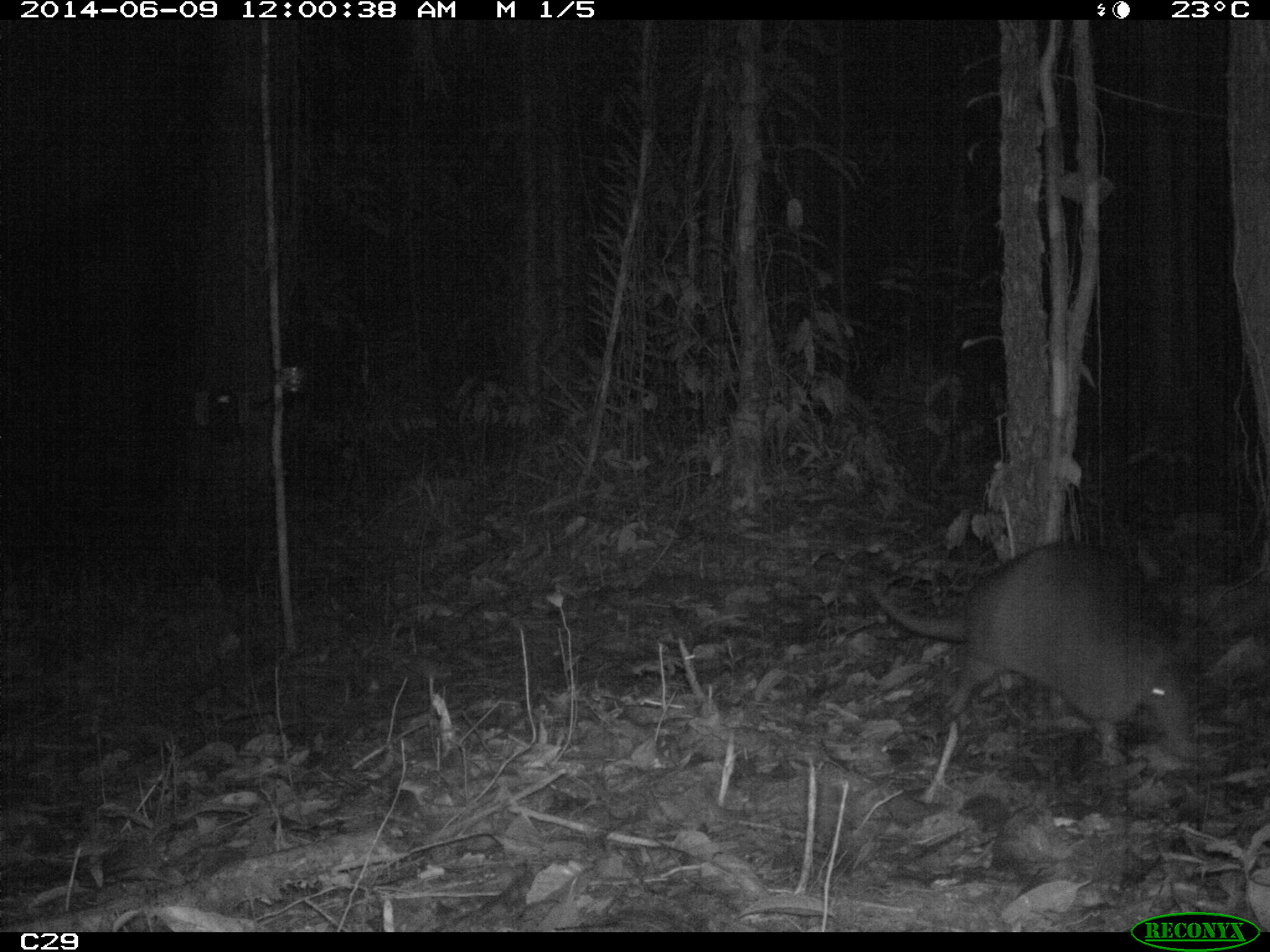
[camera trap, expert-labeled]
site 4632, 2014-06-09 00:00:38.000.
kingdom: Animalia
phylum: Chordata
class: Mammalia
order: Cingulata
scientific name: Cingulata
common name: armadillo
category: unknown armadillo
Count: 1.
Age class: adult.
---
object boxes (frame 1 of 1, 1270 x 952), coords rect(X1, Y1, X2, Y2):
unknown armadillo: rect(862, 538, 1200, 764)